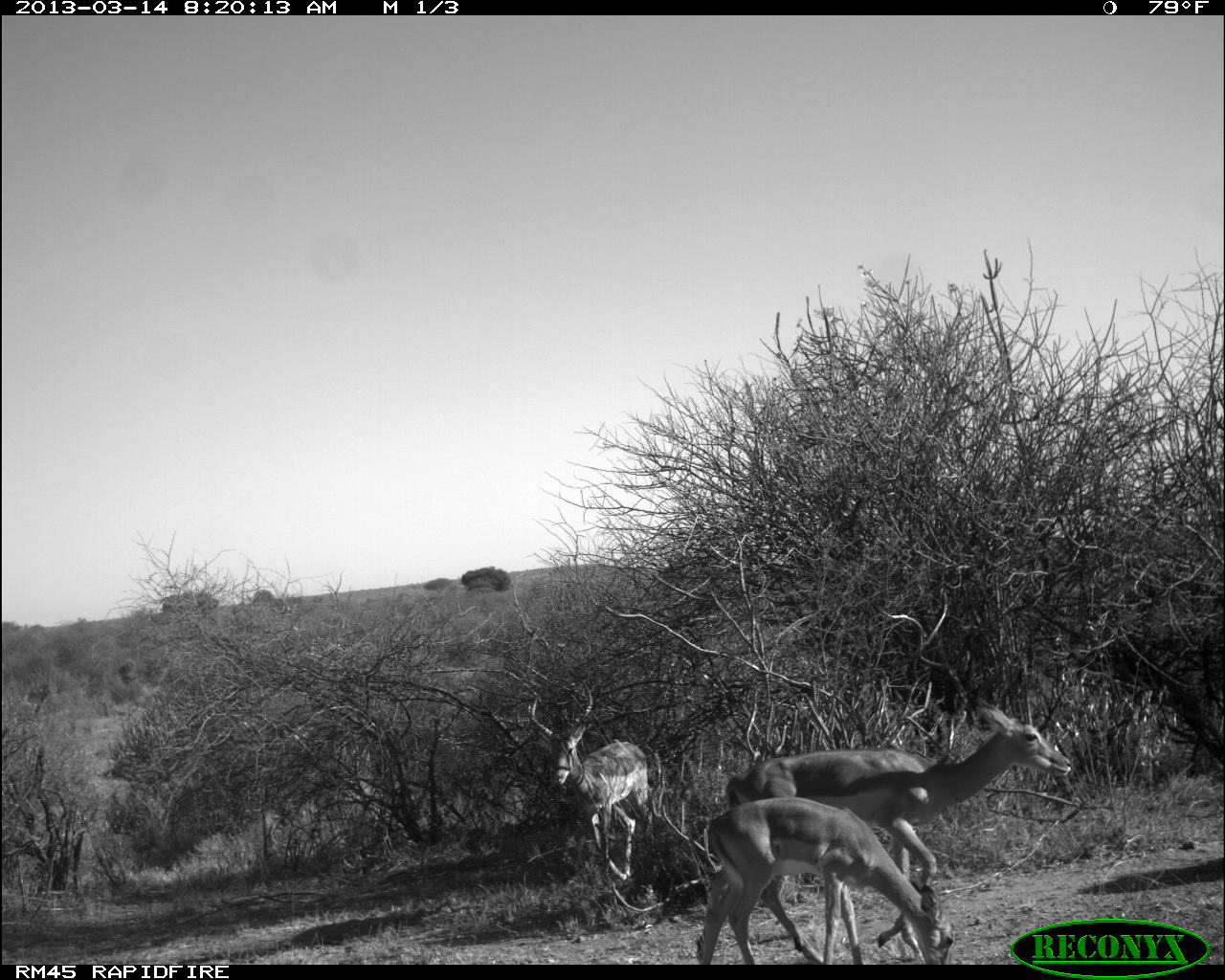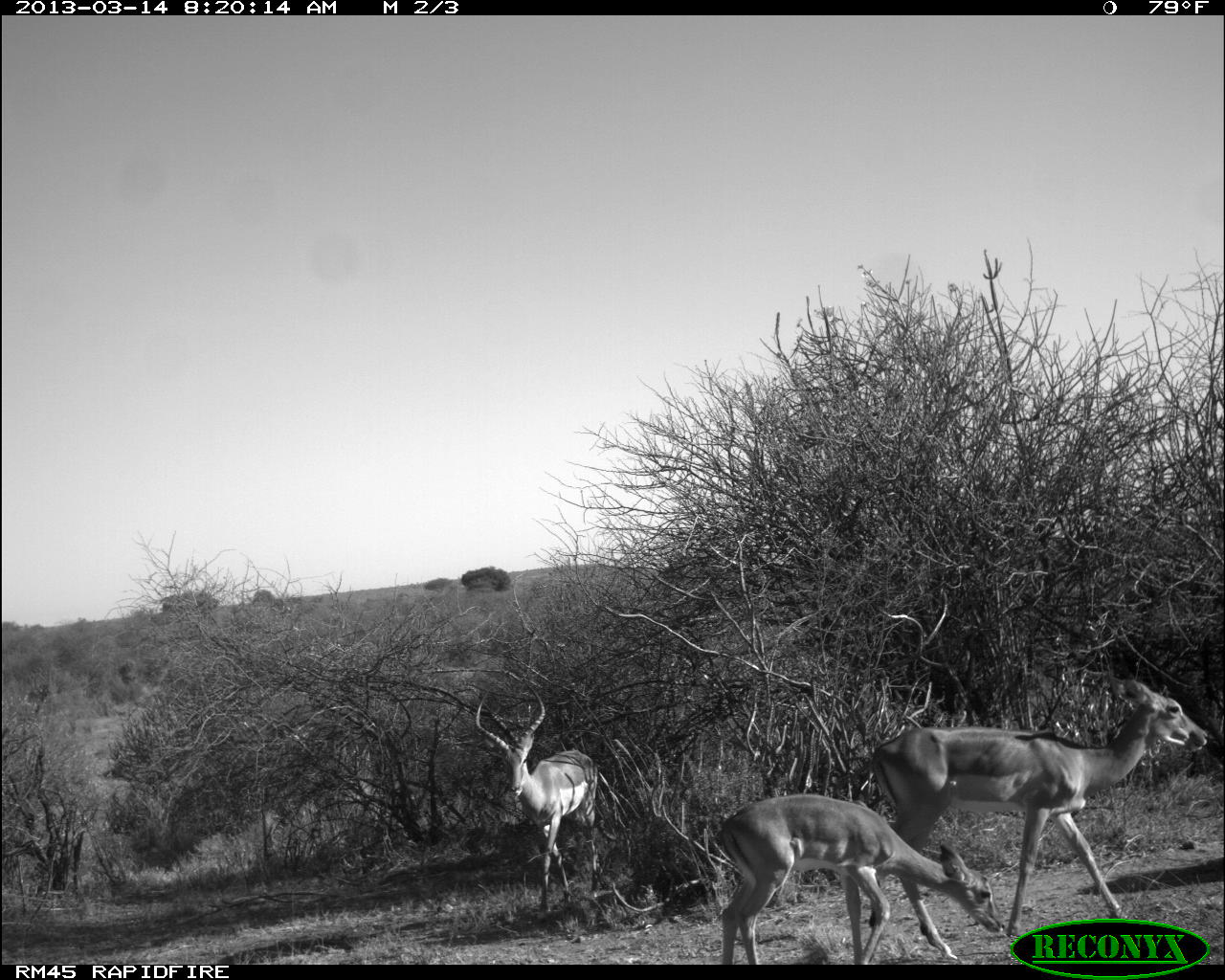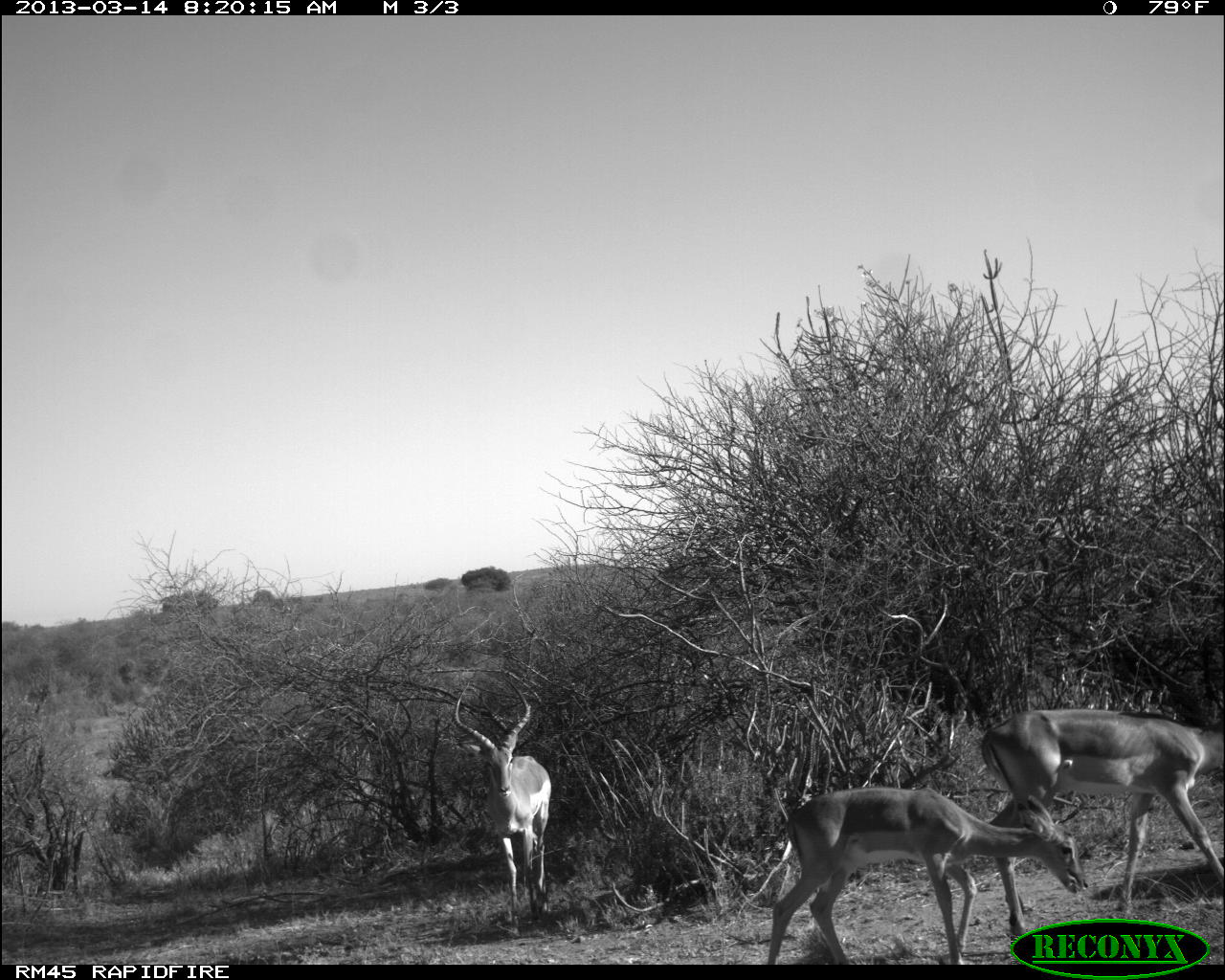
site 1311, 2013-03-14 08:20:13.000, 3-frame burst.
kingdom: Animalia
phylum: Chordata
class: Mammalia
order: Artiodactyla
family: Bovidae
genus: Aepyceros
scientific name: Aepyceros melampus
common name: impala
Aepyceros melampus (impala), count 3.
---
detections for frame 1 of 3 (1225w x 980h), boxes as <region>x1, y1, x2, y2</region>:
aepyceros melampus: <region>725, 698, 1072, 947</region>; <region>700, 794, 955, 964</region>; <region>526, 686, 652, 881</region>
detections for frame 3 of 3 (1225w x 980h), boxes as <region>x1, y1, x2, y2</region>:
aepyceros melampus: <region>763, 785, 1089, 961</region>; <region>982, 708, 1225, 939</region>; <region>452, 684, 550, 935</region>